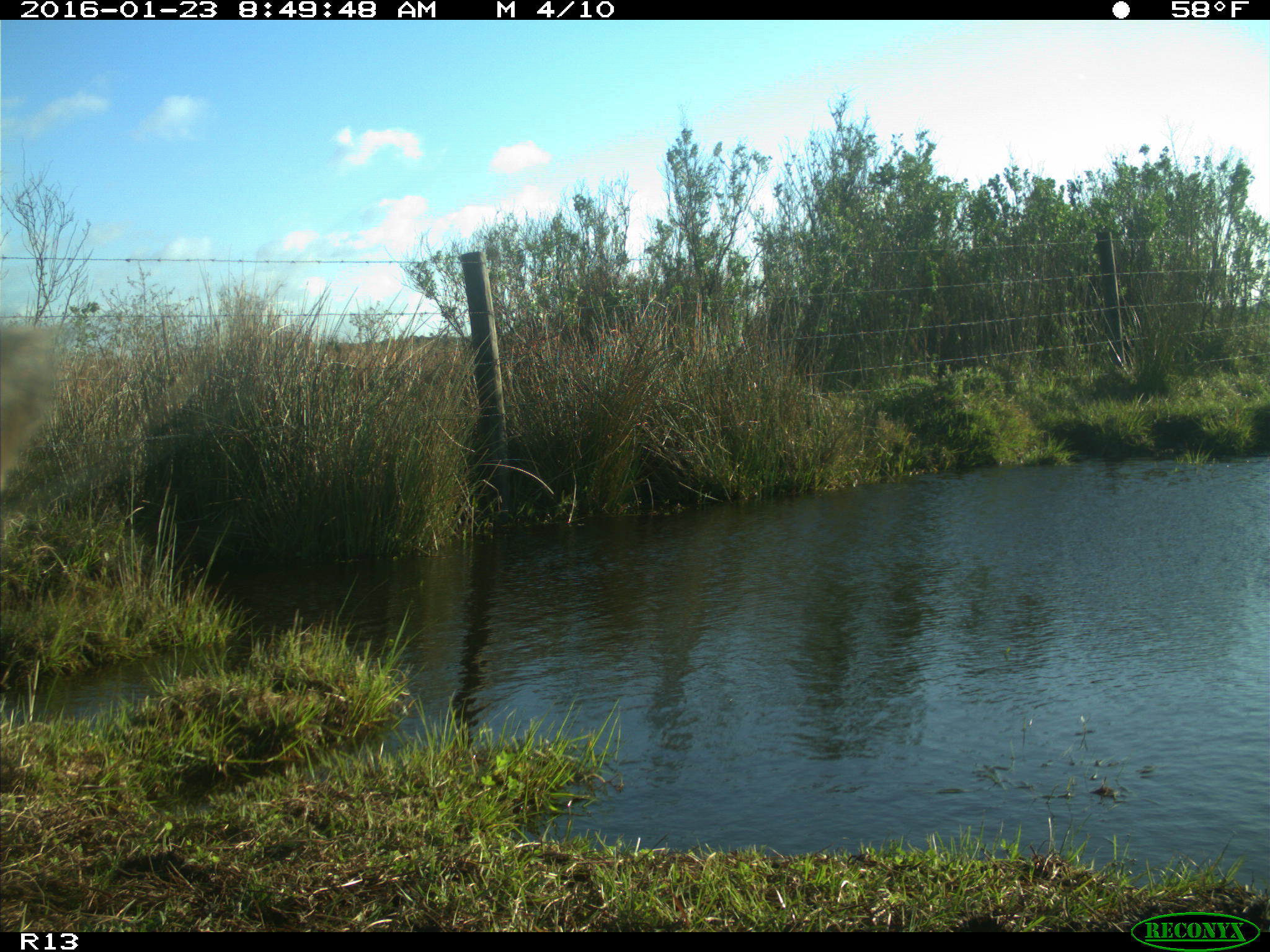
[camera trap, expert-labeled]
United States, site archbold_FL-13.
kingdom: Animalia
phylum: Chordata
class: Mammalia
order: Artiodactyla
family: Bovidae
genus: Bos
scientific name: Bos taurus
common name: domestic cow